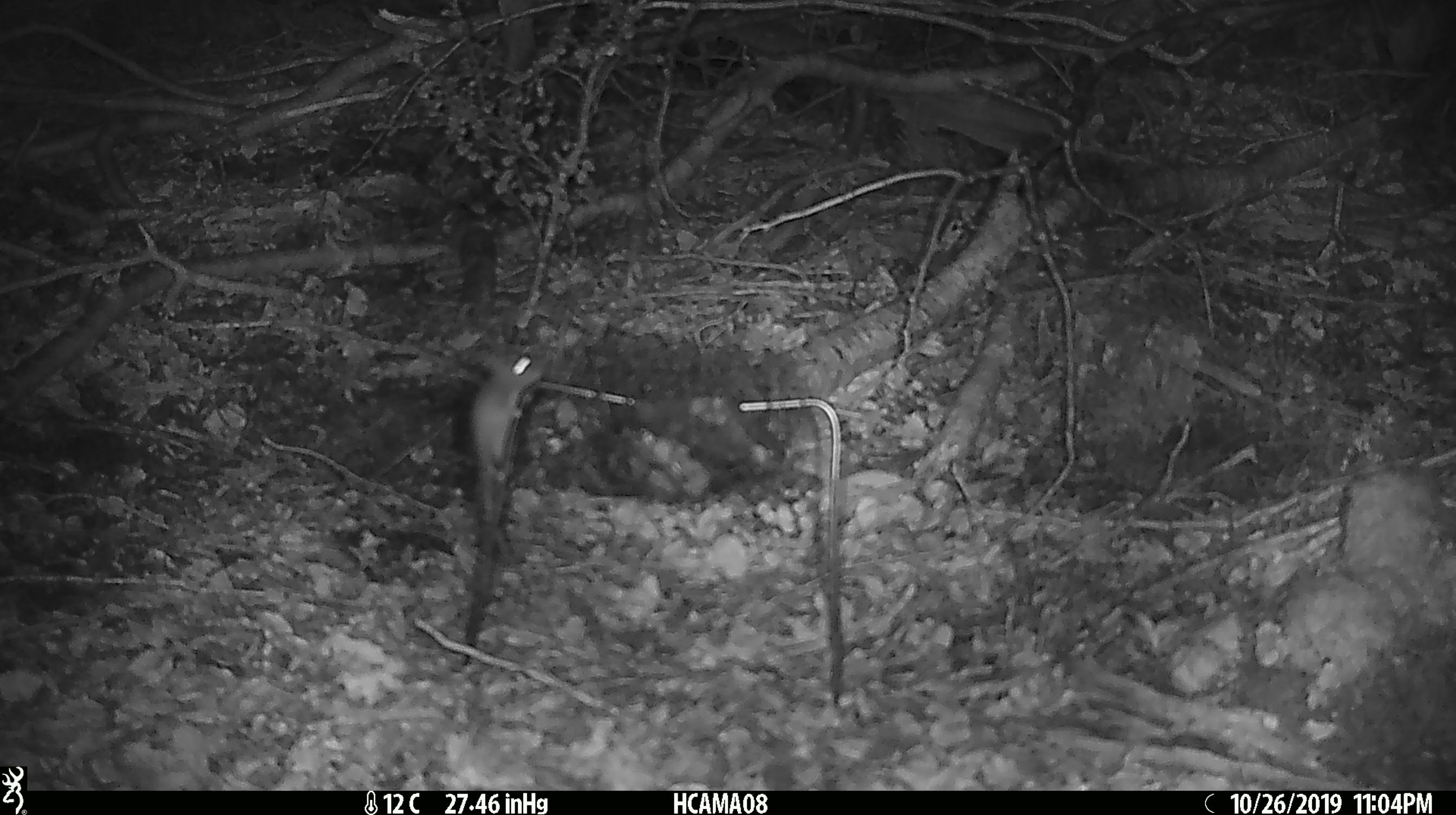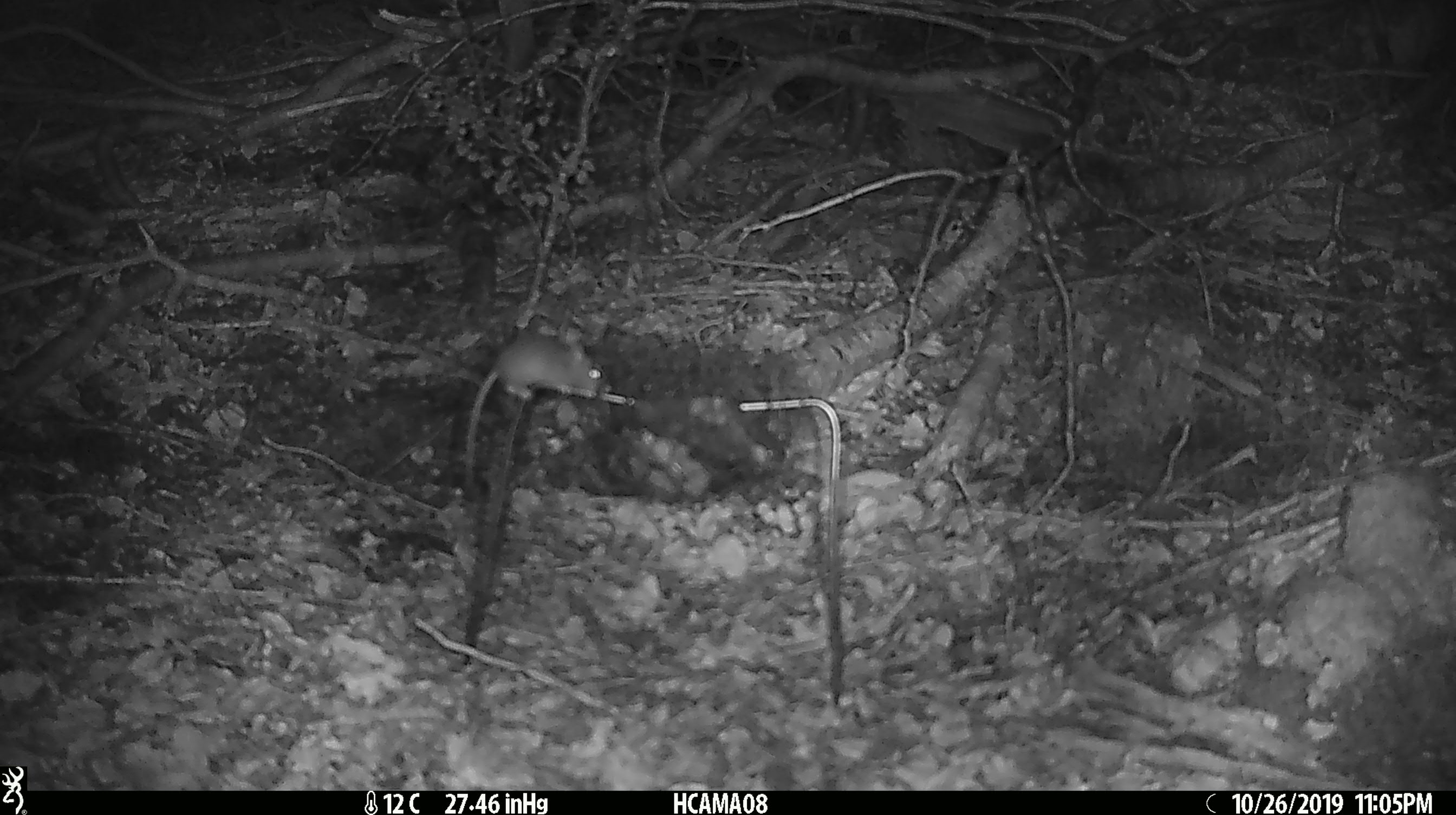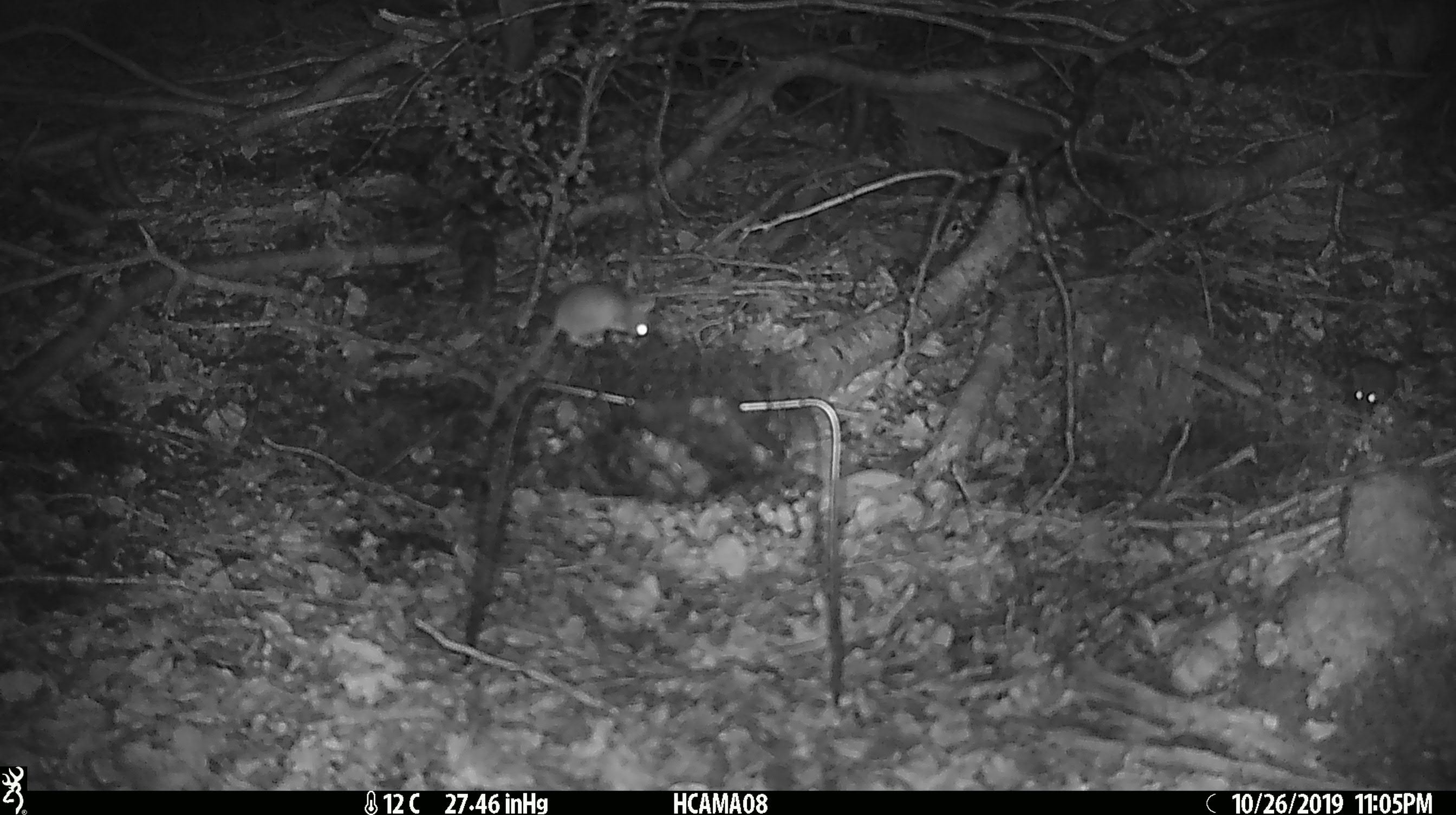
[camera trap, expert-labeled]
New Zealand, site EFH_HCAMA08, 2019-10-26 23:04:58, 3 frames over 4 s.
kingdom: Animalia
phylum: Chordata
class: Mammalia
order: Rodentia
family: Muridae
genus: Mus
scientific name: Mus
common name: mouse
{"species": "mouse (Mus)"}